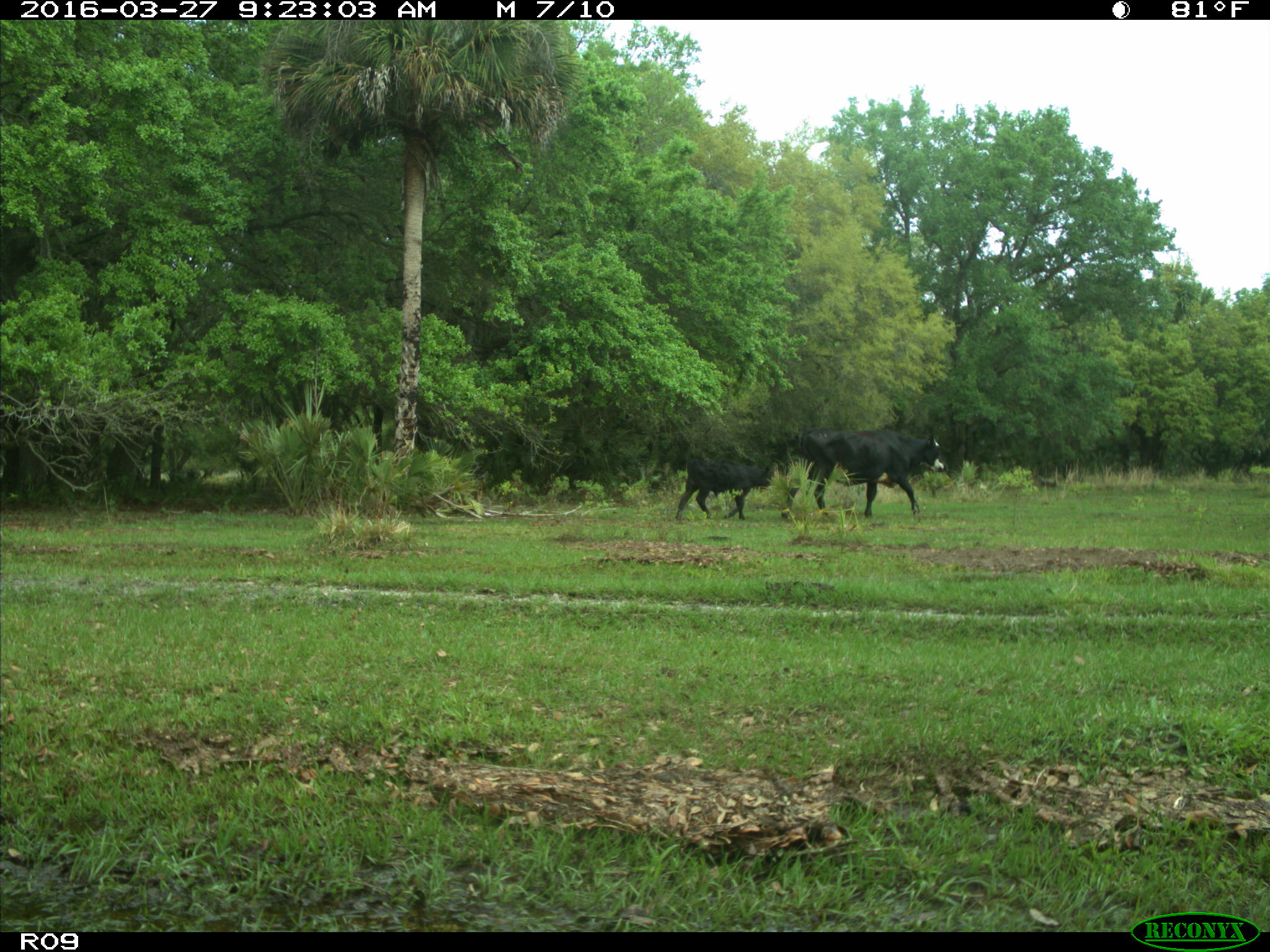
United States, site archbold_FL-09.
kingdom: Animalia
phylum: Chordata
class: Mammalia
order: Artiodactyla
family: Bovidae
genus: Bos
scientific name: Bos taurus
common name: domestic cow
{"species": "Bos taurus (domestic cow)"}